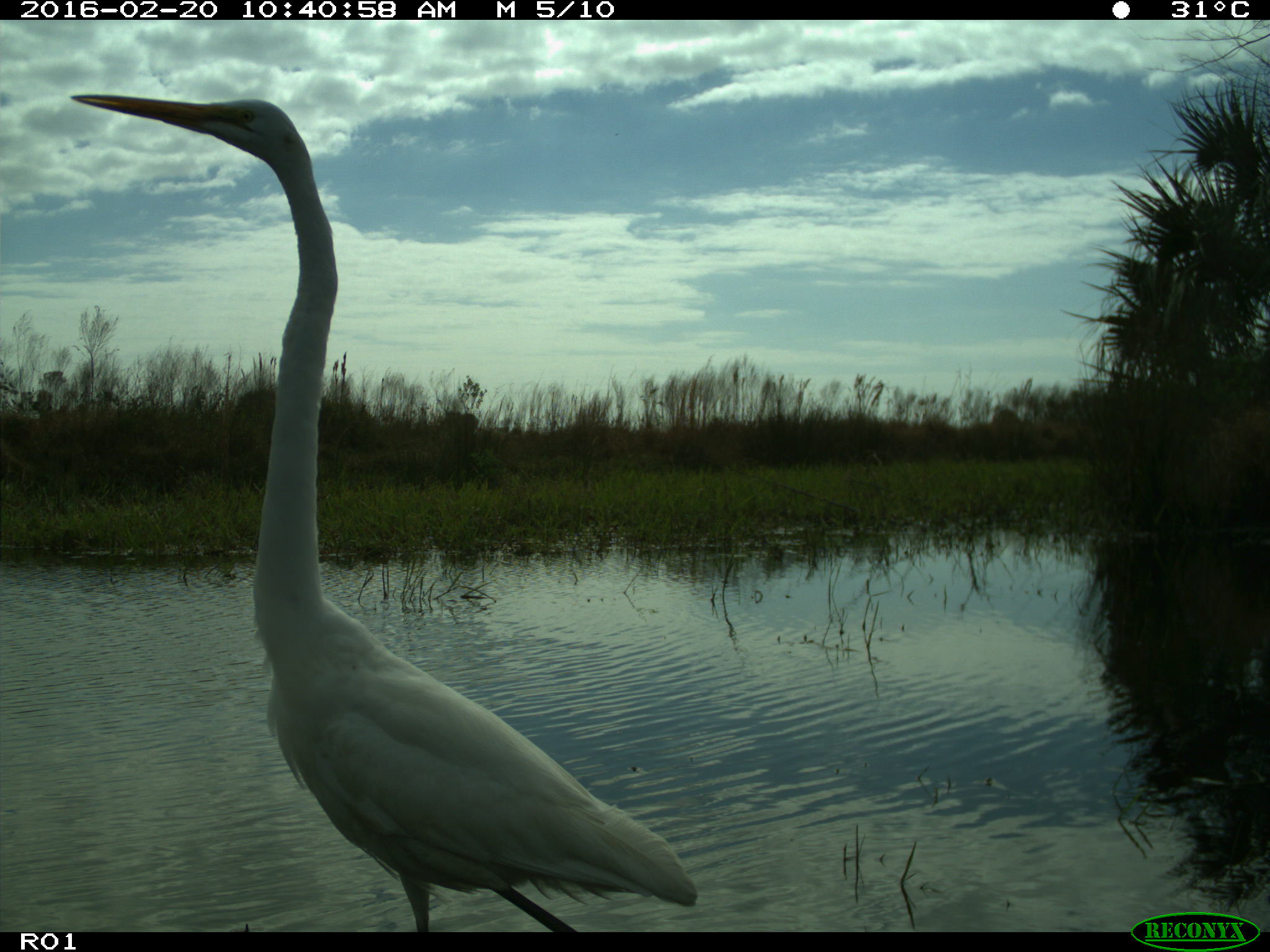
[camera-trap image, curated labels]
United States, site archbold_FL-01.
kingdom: Animalia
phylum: Chordata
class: Aves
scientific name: Aves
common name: birds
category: unidentified bird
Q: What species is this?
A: Unidentified bird (birds) (Aves).